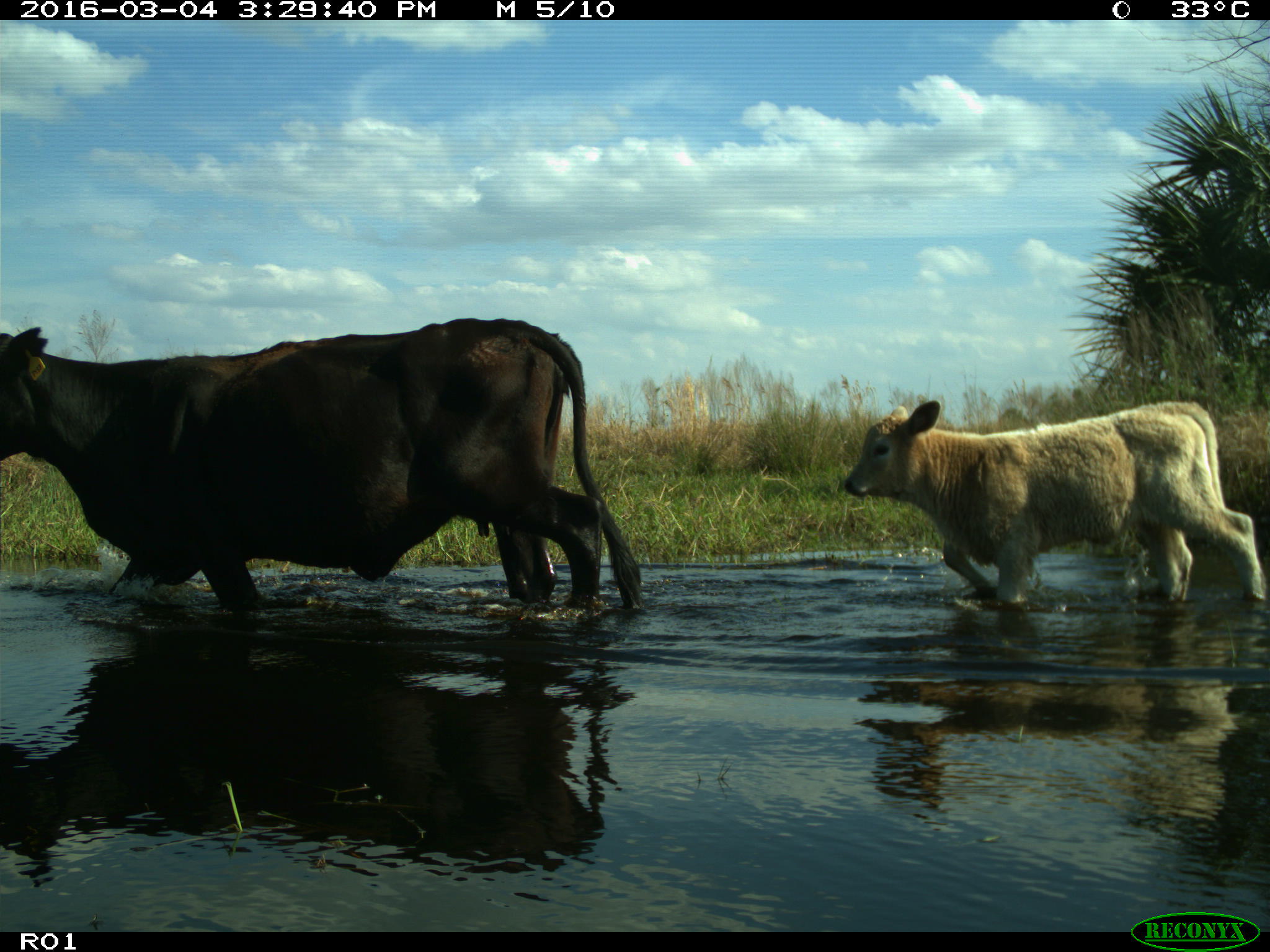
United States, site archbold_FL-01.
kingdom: Animalia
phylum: Chordata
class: Mammalia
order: Artiodactyla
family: Bovidae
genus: Bos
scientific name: Bos taurus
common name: domestic cow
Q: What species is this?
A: Bos taurus (domestic cow).